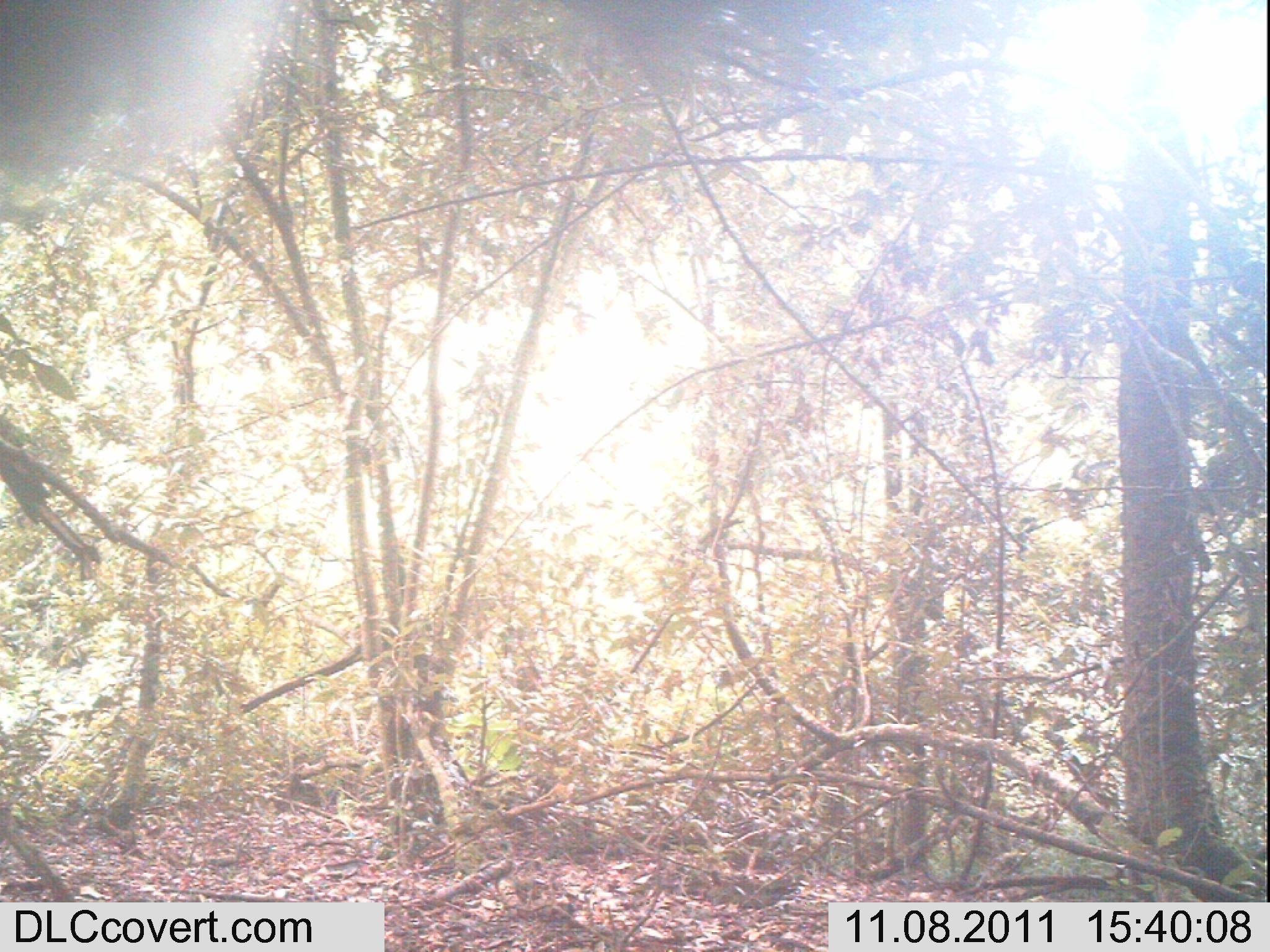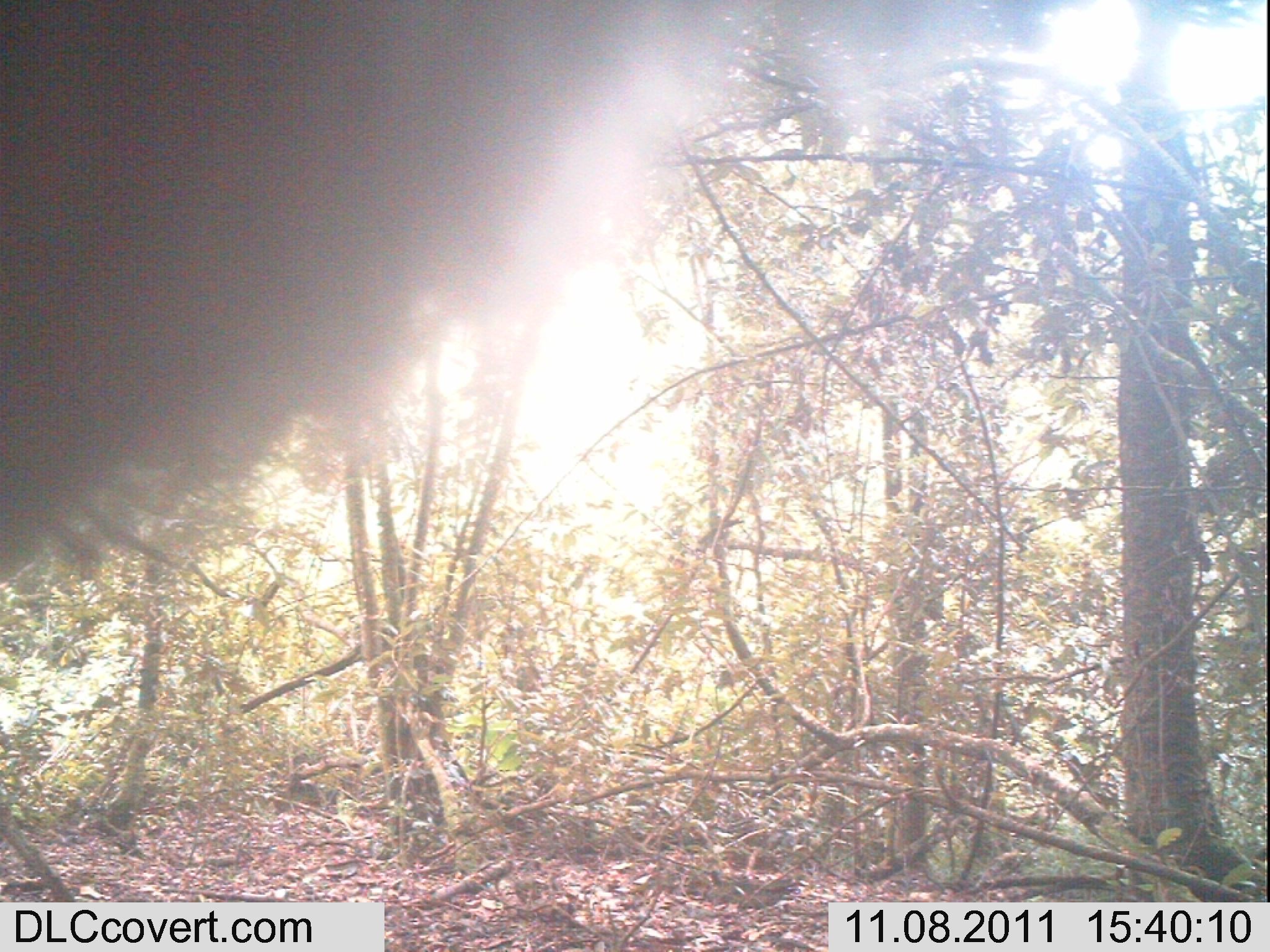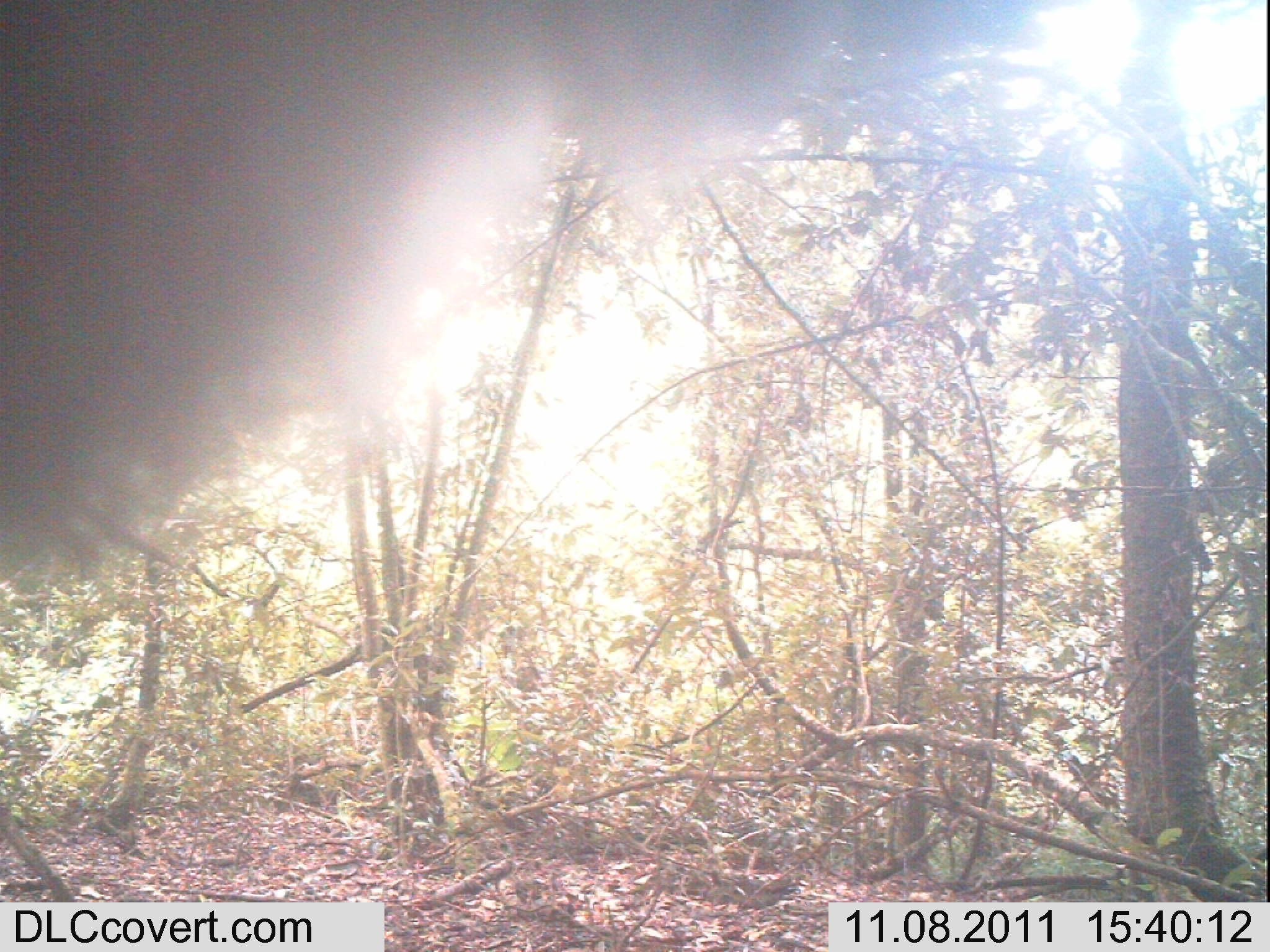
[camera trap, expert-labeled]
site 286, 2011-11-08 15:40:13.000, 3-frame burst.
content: unidentified animal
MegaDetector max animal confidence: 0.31